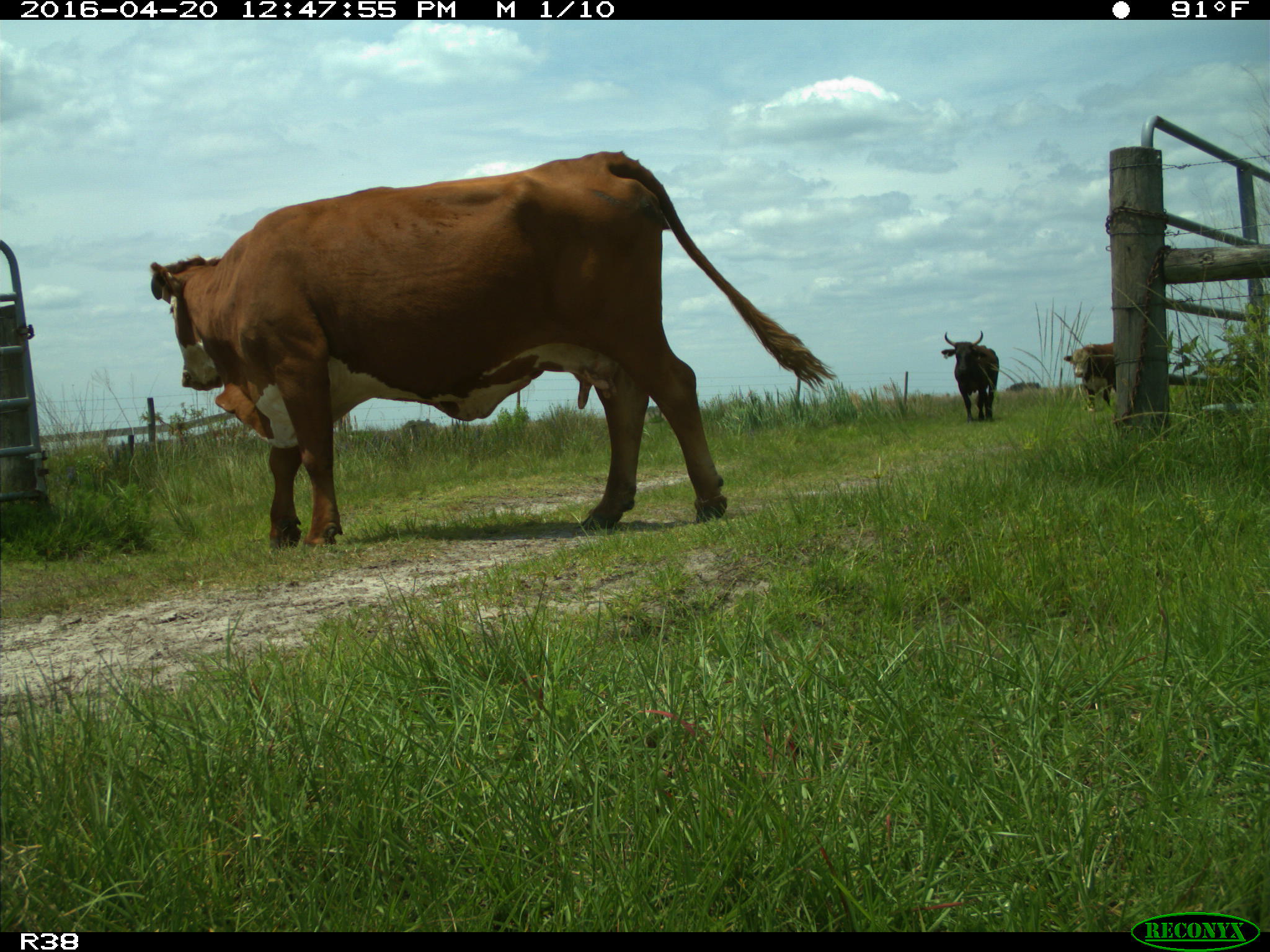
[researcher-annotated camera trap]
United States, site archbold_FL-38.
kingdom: Animalia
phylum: Chordata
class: Mammalia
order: Artiodactyla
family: Bovidae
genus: Bos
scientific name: Bos taurus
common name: domestic cow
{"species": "Bos taurus (domestic cow)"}